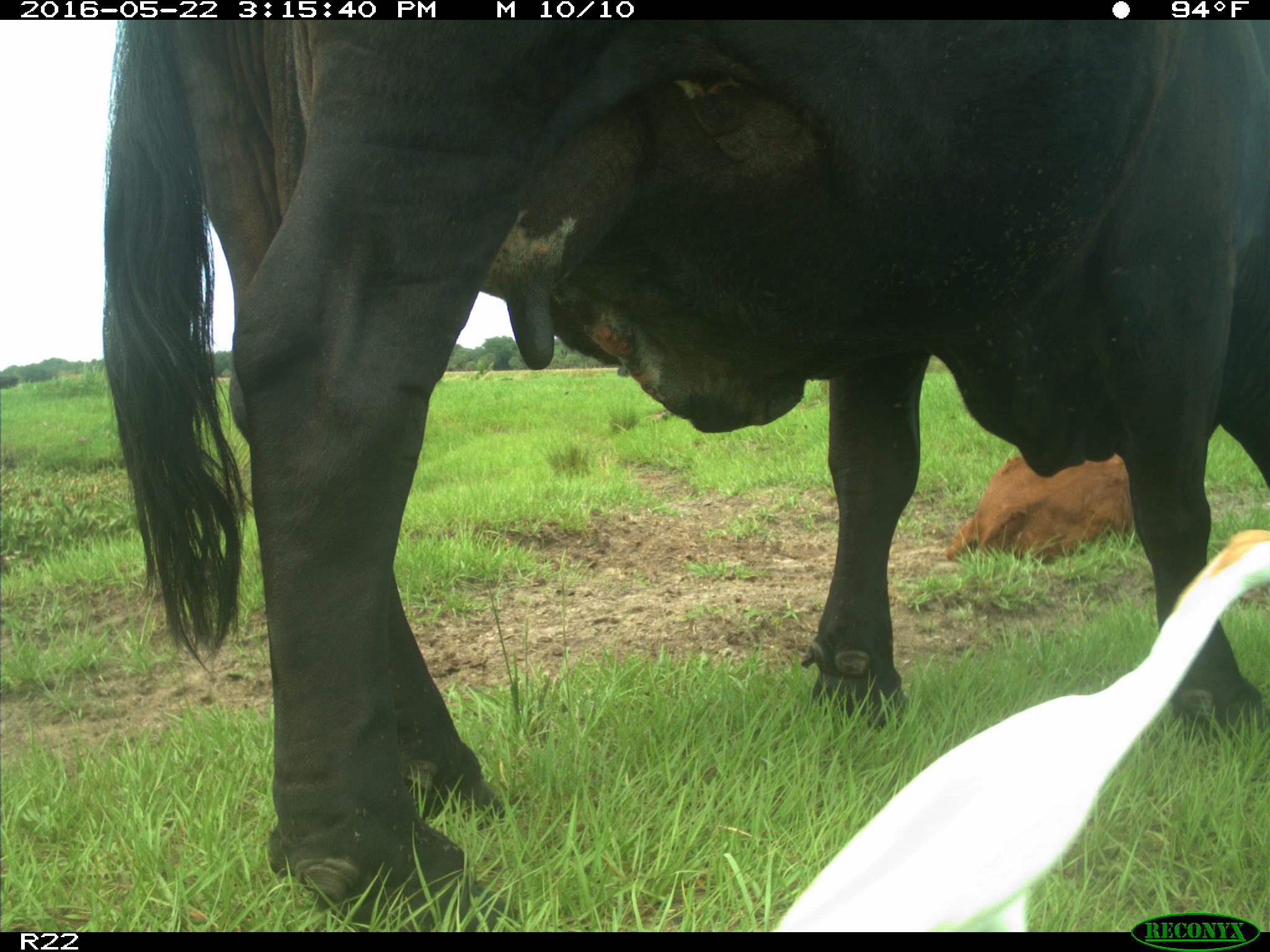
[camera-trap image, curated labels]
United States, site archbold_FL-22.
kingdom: Animalia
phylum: Chordata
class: Mammalia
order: Artiodactyla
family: Bovidae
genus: Bos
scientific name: Bos taurus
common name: domestic cow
Bos taurus (domestic cow).